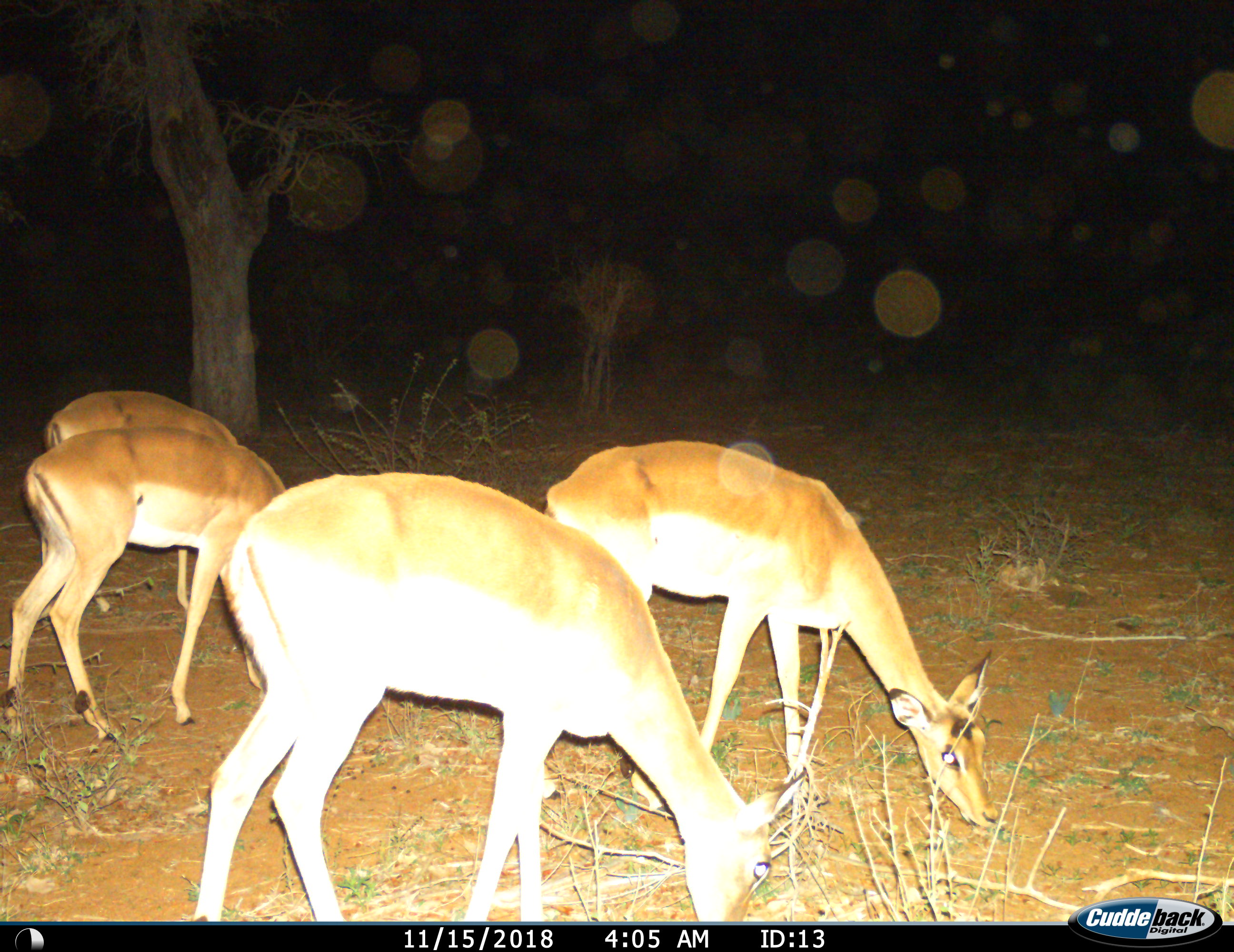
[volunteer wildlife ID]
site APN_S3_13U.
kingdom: Animalia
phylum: Chordata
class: Mammalia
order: Artiodactyla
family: Bovidae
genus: Aepyceros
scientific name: Aepyceros melampus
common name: impala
Impala (Aepyceros melampus), count 4. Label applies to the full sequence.